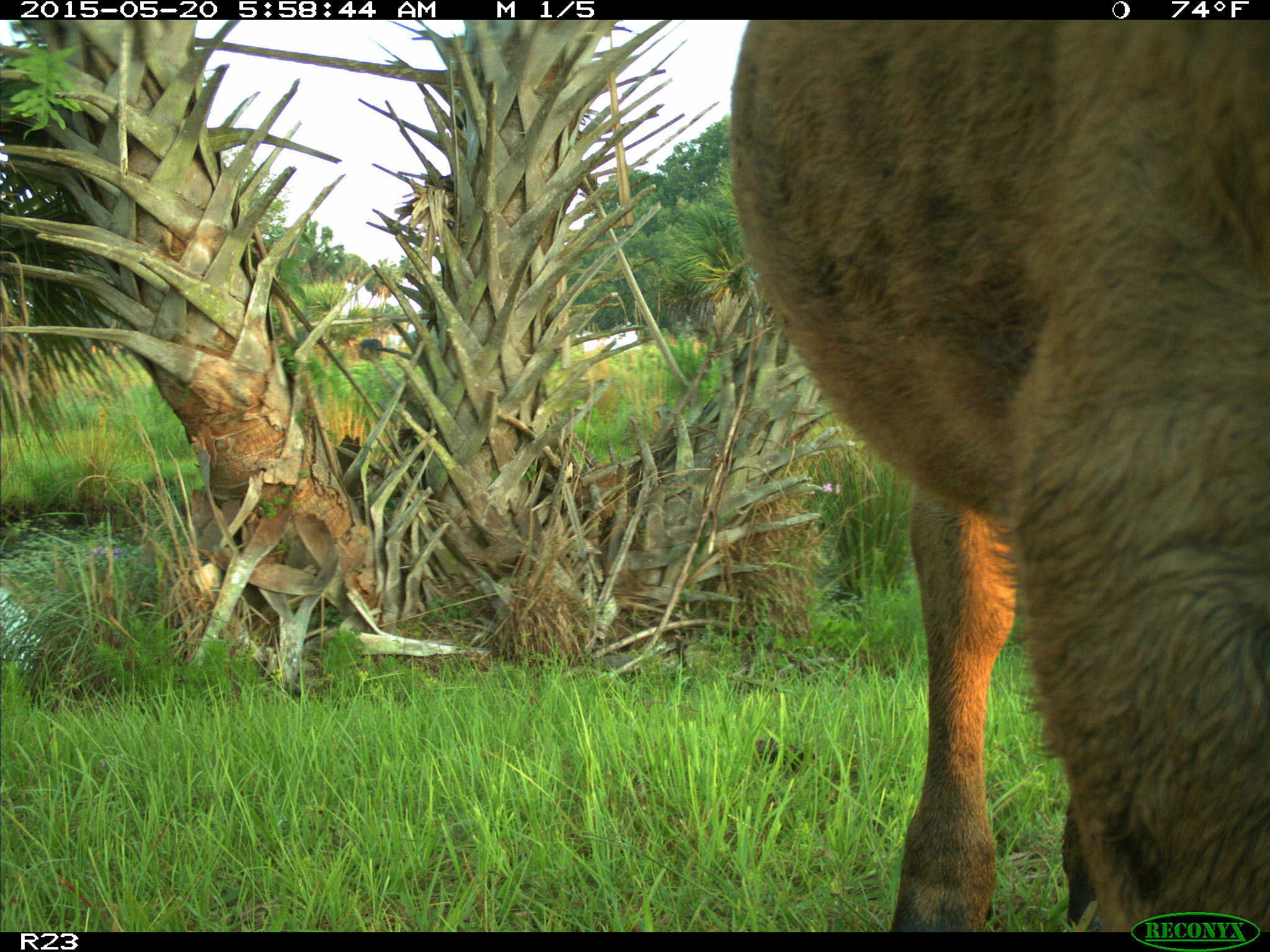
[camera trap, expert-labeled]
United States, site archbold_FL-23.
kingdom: Animalia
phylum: Chordata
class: Mammalia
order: Artiodactyla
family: Bovidae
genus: Bos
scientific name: Bos taurus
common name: domestic cow